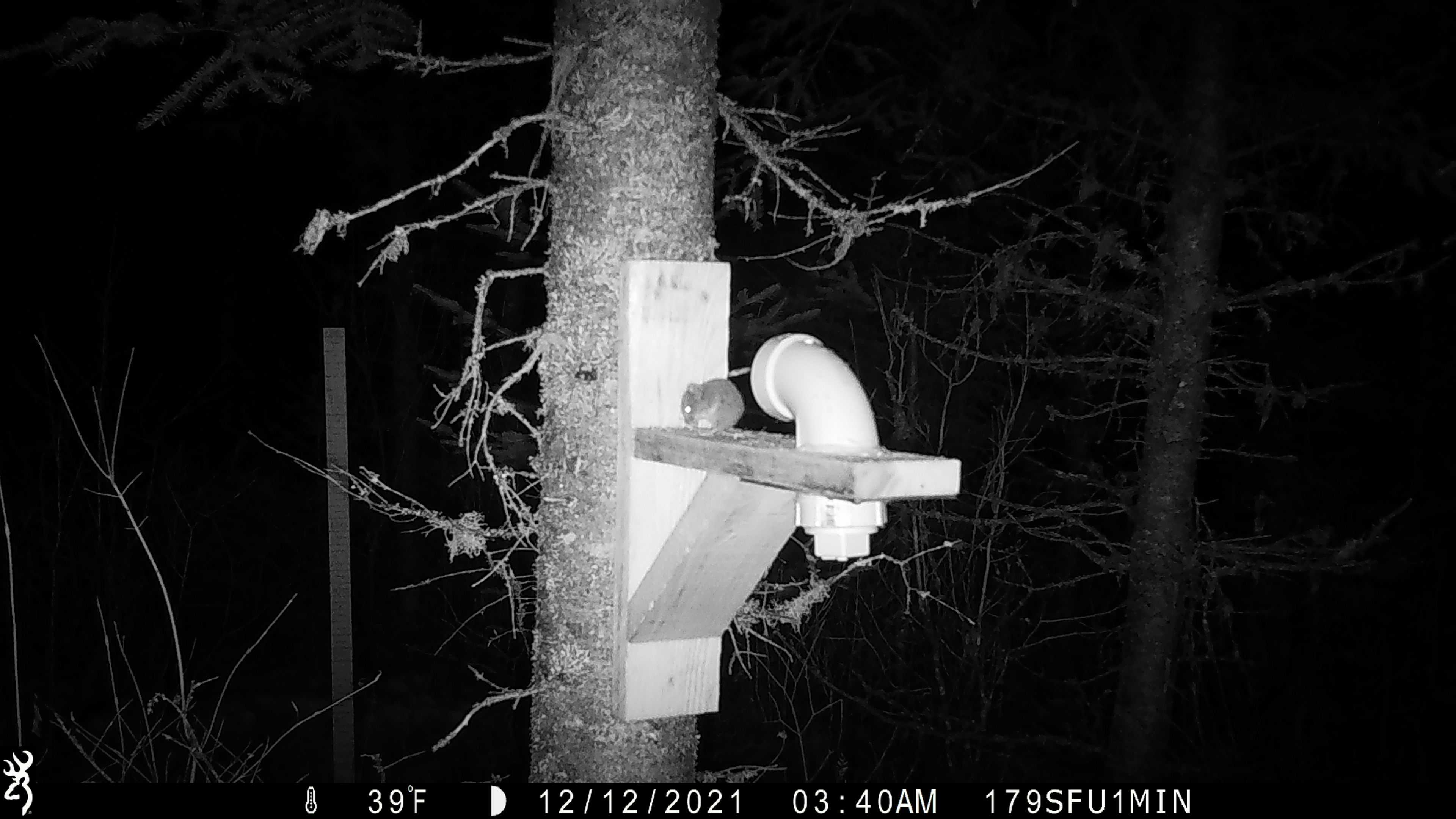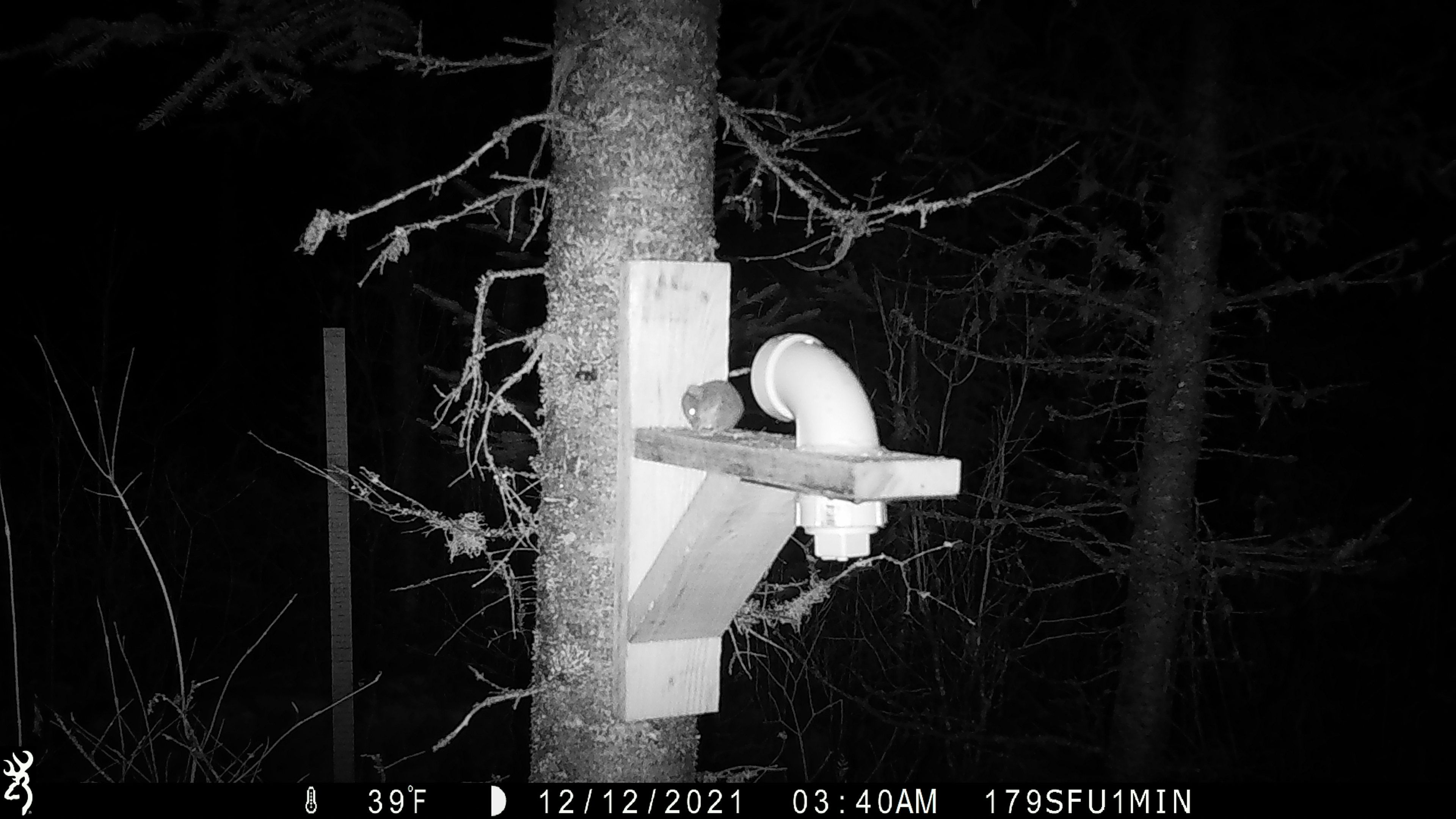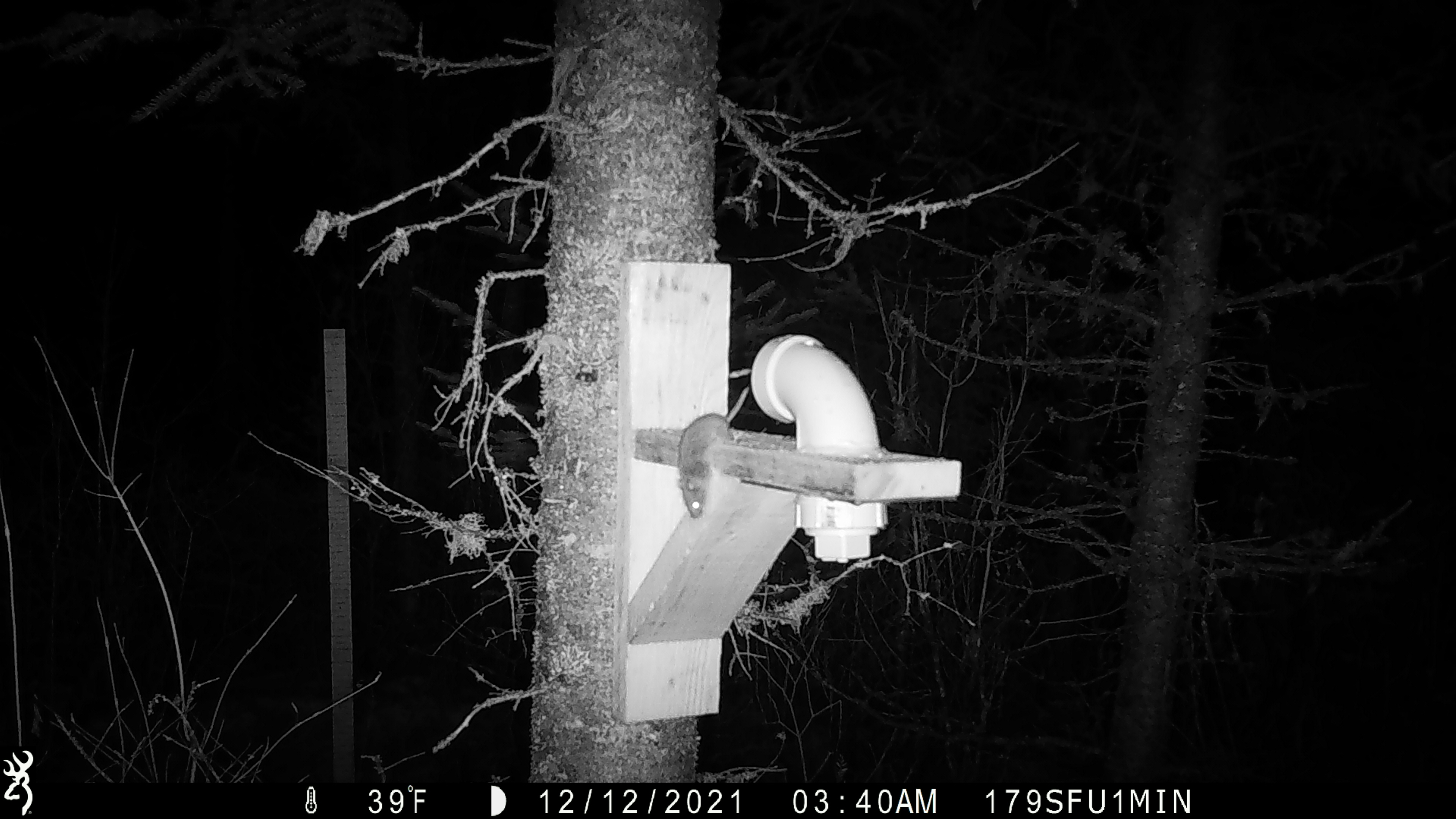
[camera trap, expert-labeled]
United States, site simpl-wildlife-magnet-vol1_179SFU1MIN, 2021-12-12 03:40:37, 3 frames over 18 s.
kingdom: Animalia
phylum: Chordata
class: Mammalia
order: Rodentia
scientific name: Rodentia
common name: mouse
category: mouse sp.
Mouse sp. (mouse) (Rodentia).